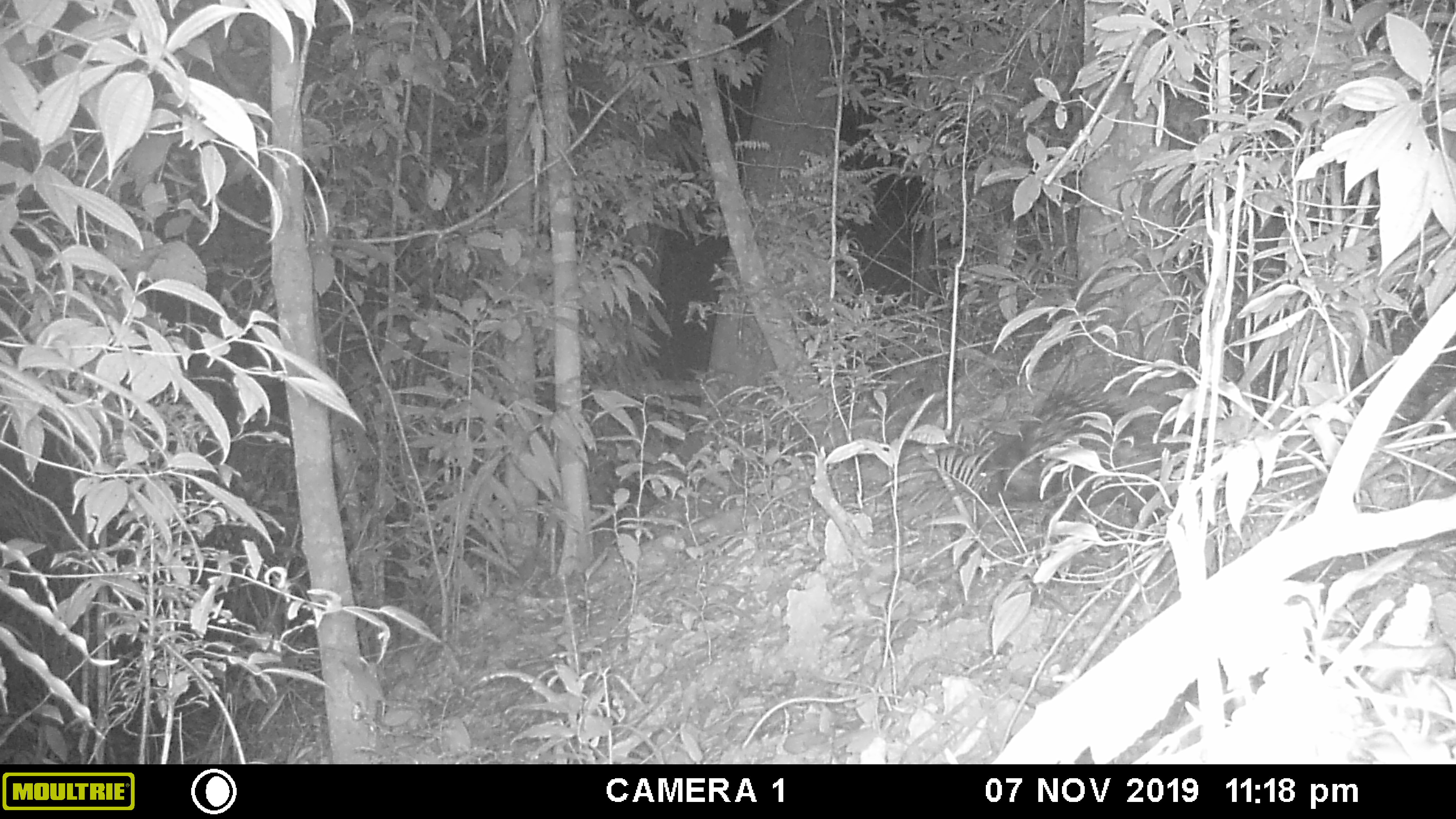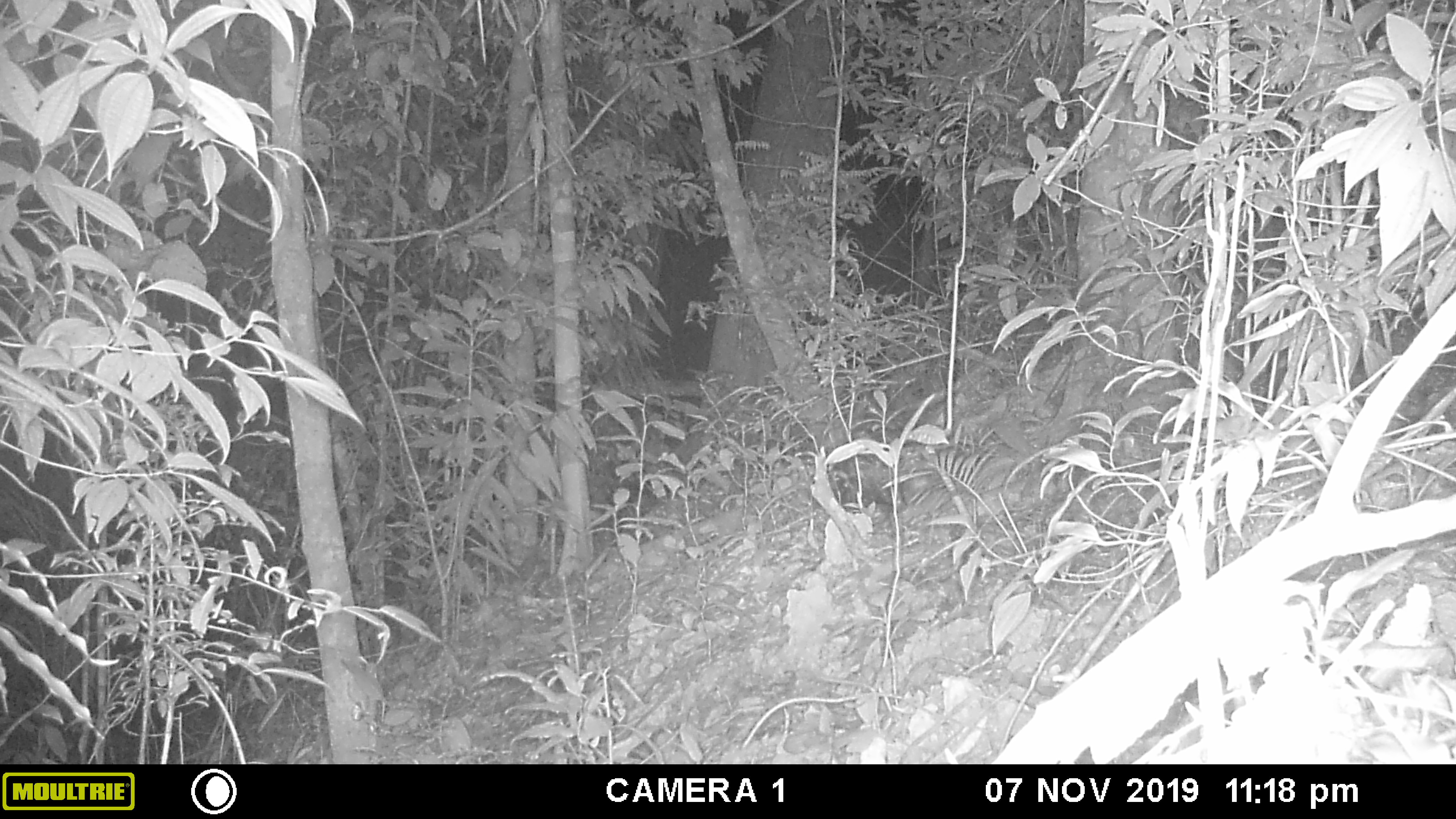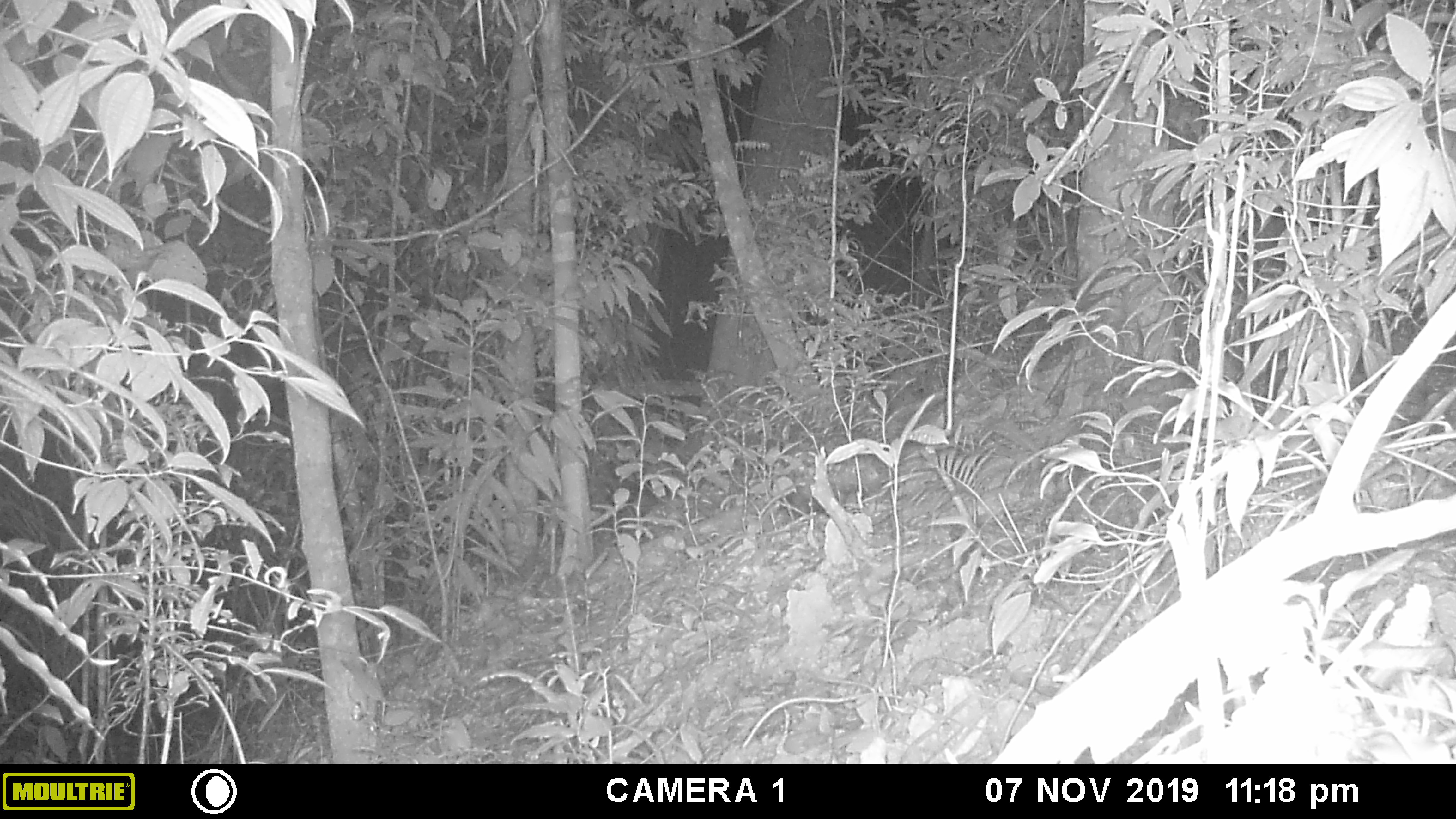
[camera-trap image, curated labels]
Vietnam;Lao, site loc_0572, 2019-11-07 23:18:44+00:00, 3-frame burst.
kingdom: Animalia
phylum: Chordata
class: Mammalia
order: Rodentia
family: Hystricidae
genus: Hystrix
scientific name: Hystrix brachyura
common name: malayan porcupine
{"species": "malayan porcupine (Hystrix brachyura)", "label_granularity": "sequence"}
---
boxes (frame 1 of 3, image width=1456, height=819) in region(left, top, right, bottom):
malayan porcupine: region(976, 383, 1208, 526)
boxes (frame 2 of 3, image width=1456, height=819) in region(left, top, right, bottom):
malayan porcupine: region(827, 455, 900, 511)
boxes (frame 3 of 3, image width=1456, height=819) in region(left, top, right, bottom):
malayan porcupine: region(784, 491, 825, 513)